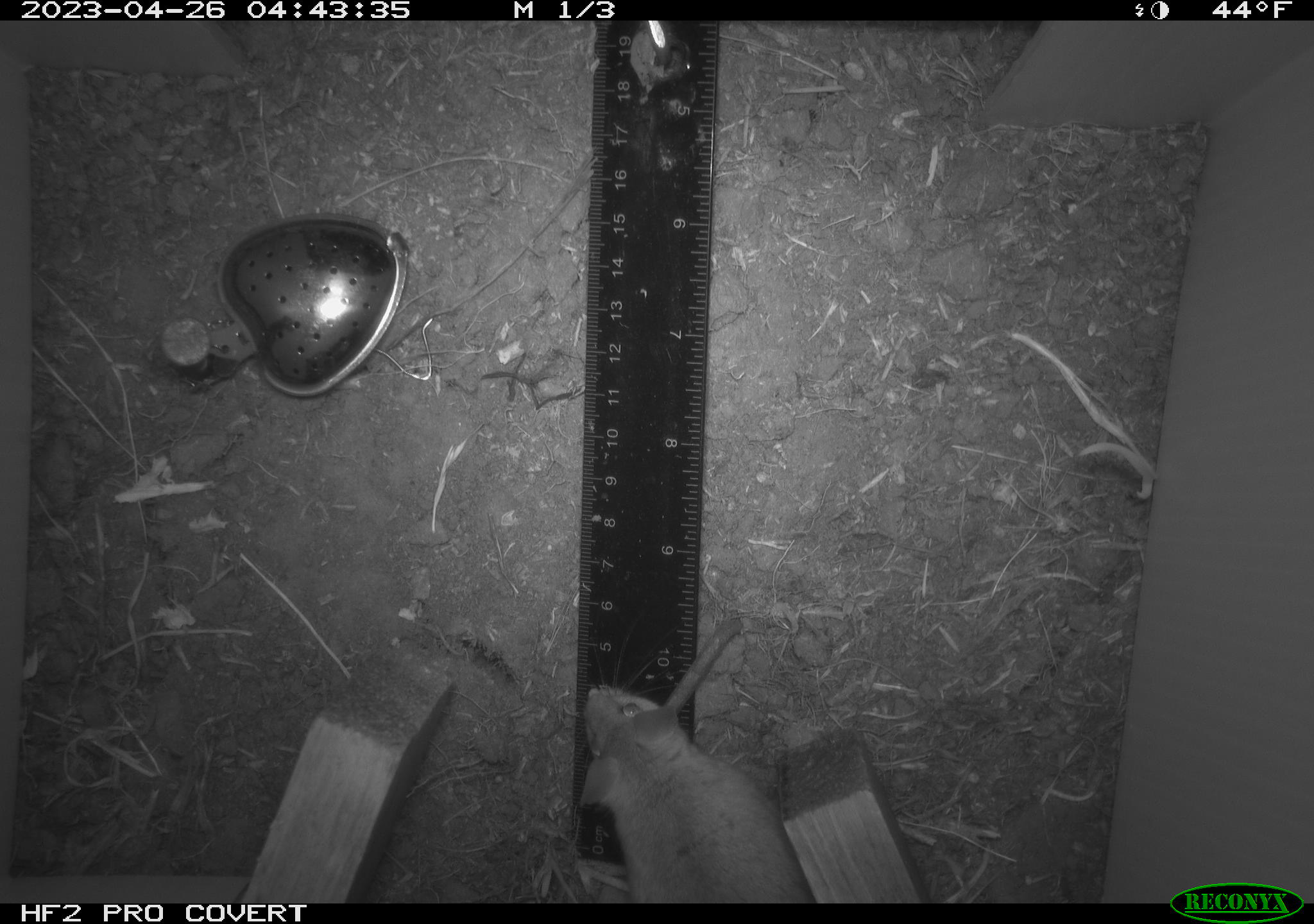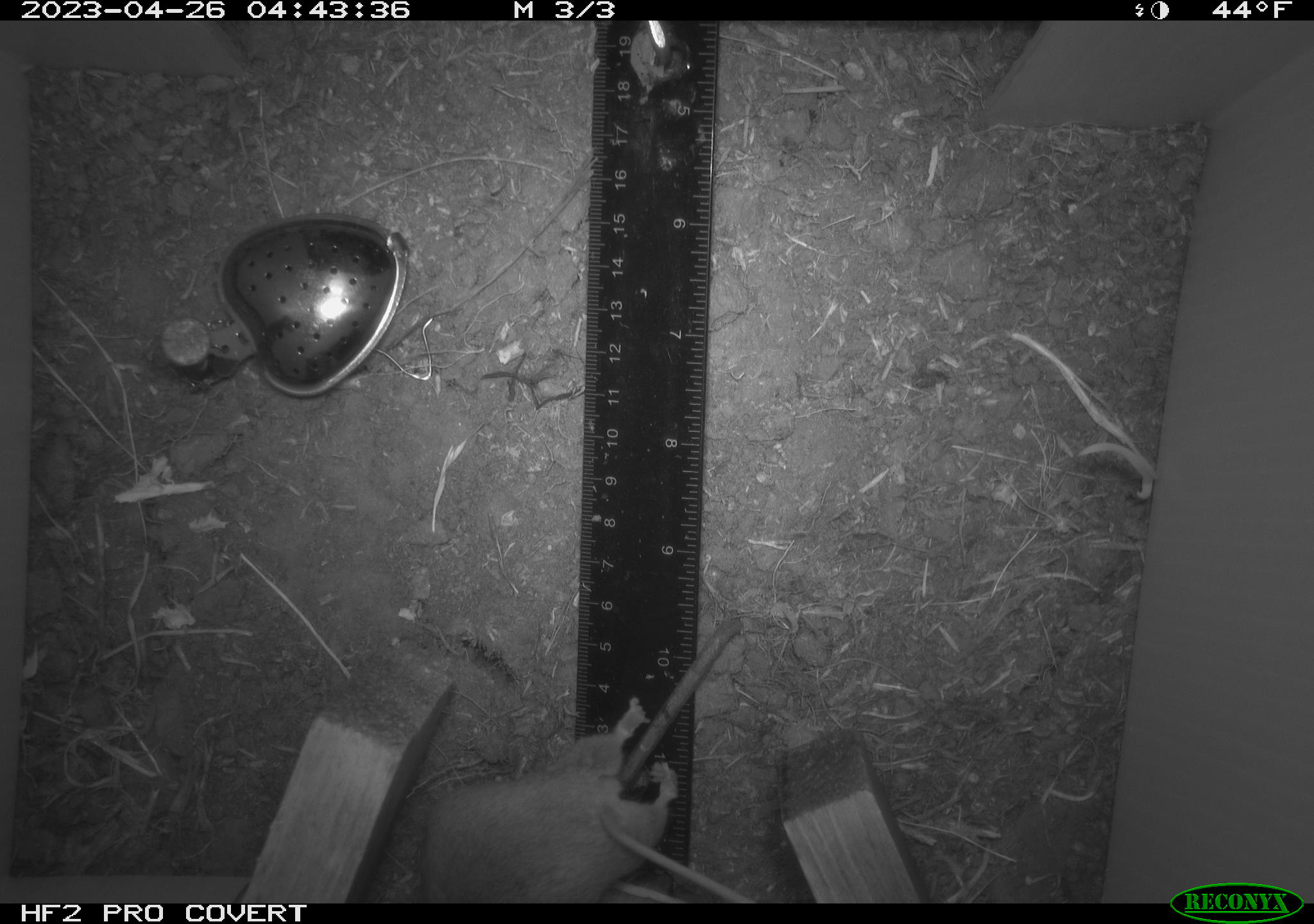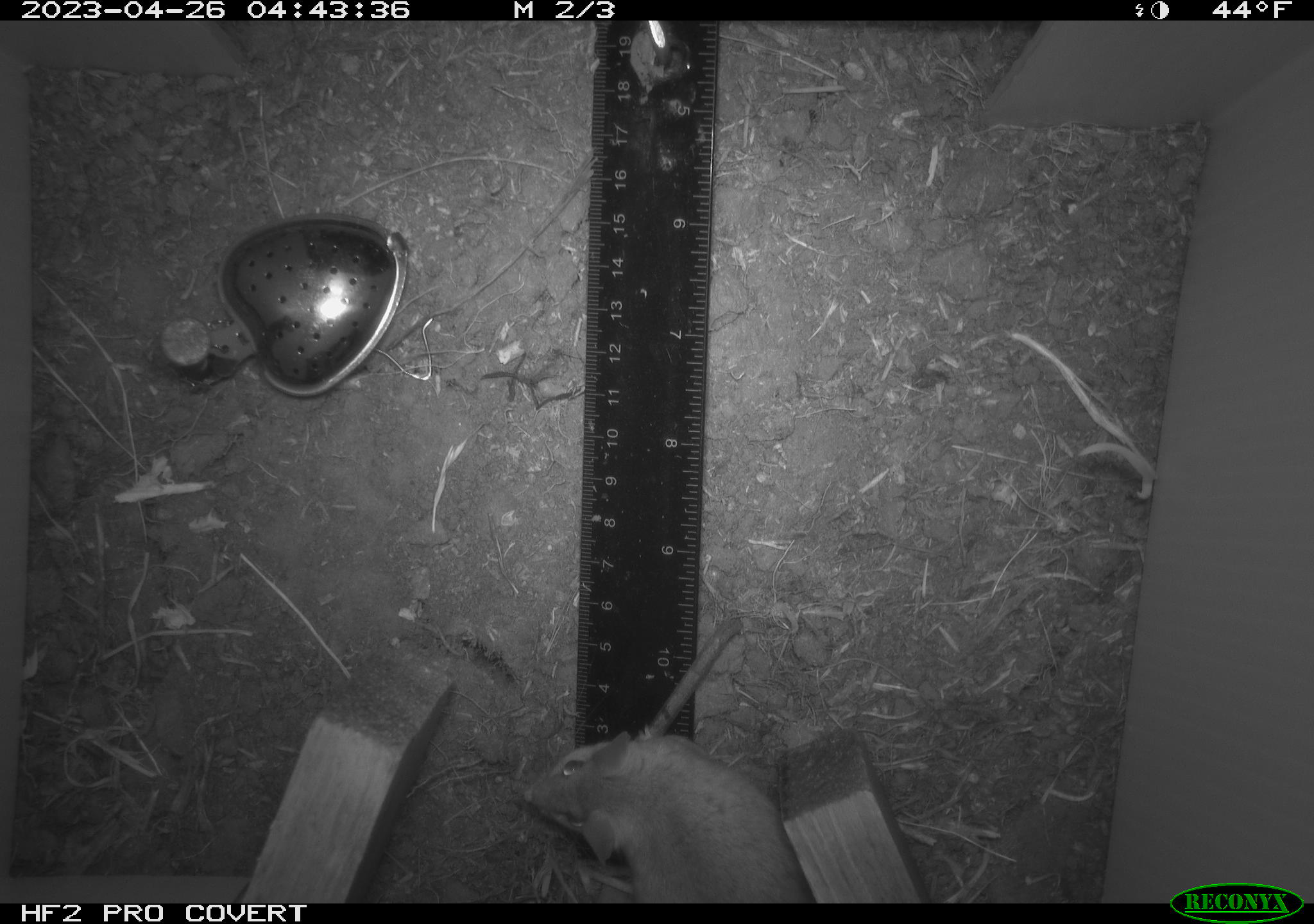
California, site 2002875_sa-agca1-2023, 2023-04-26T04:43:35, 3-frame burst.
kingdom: Animalia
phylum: Chordata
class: Mammalia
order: Rodentia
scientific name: Rodentia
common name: mouse species